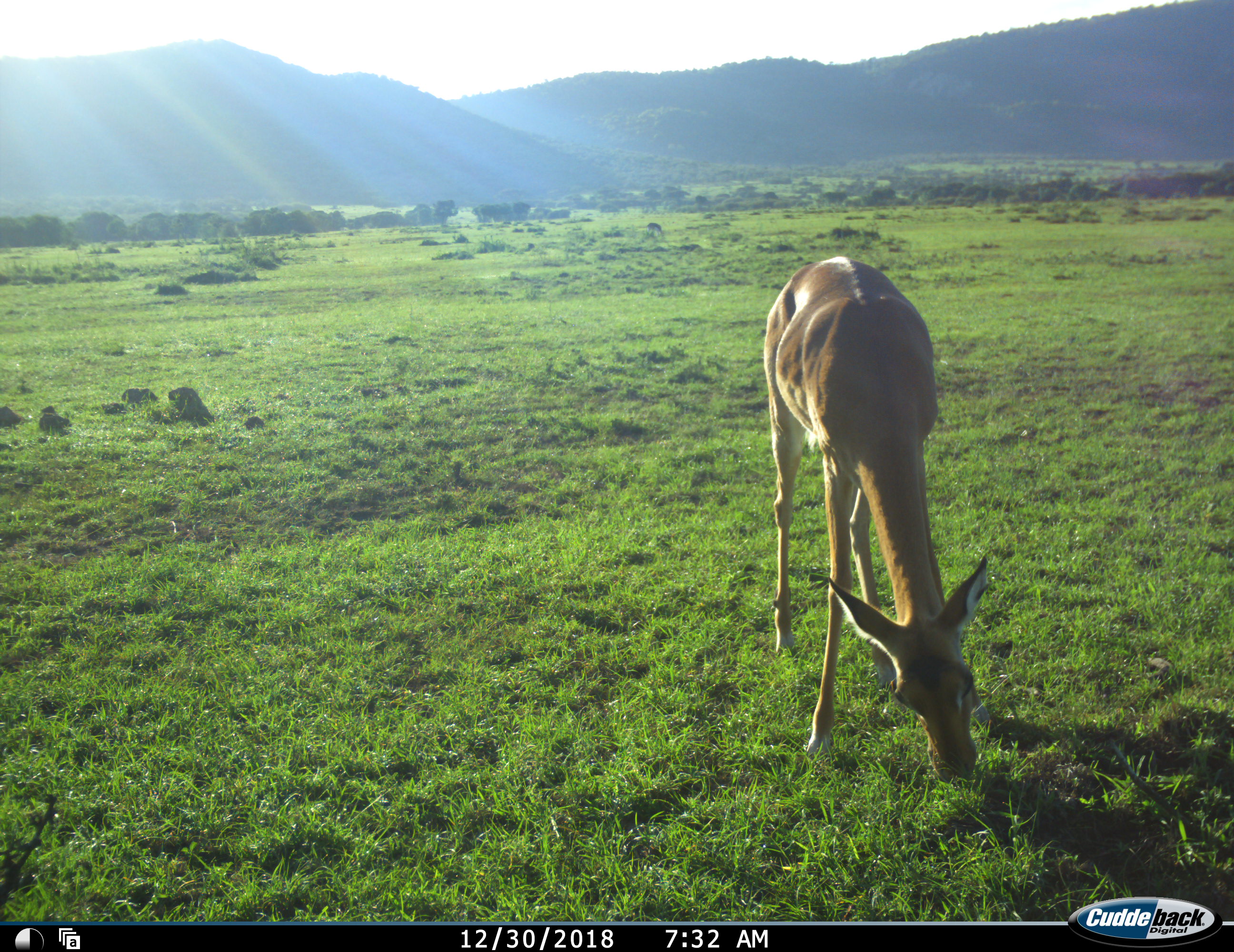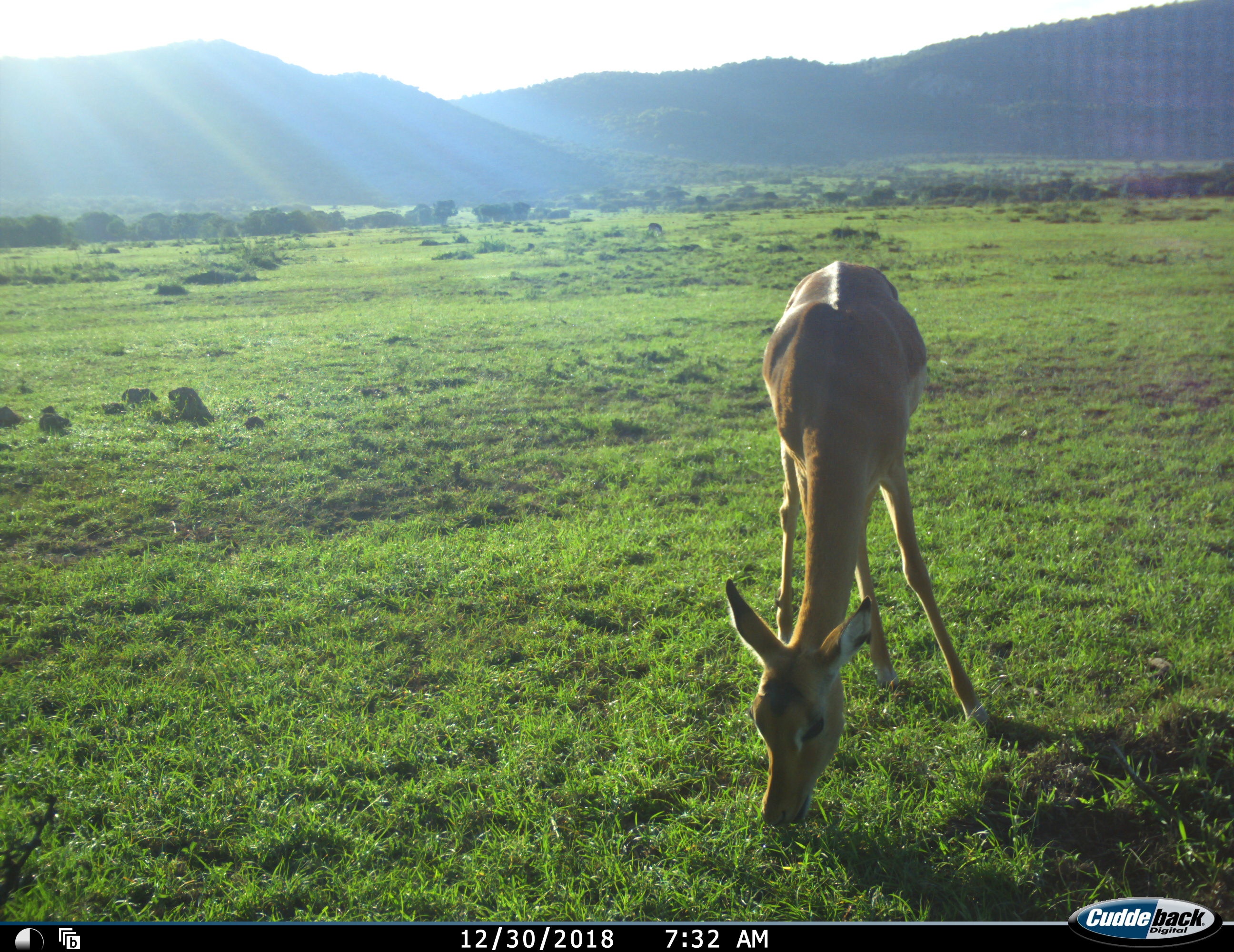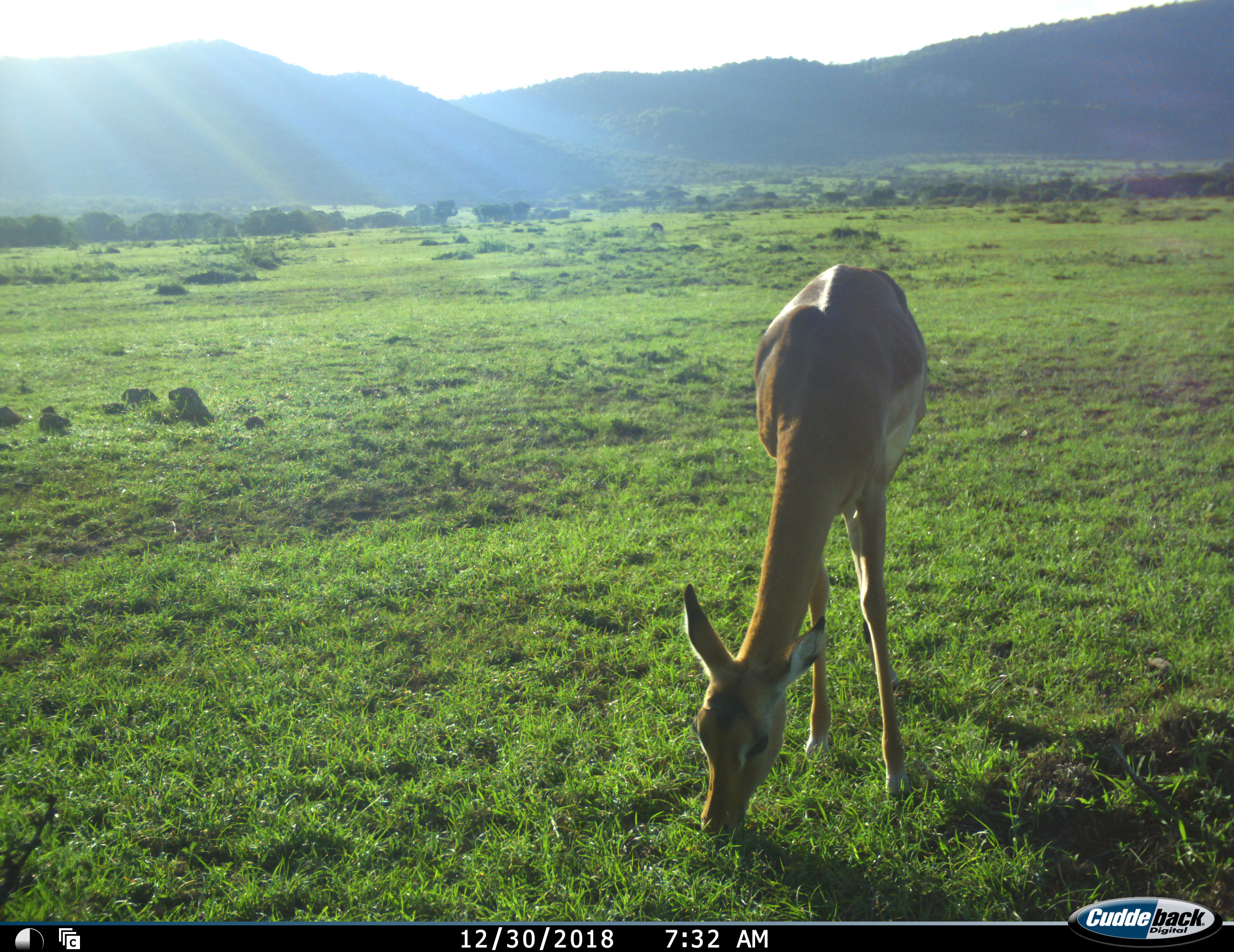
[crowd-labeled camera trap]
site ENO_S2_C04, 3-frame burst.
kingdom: Animalia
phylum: Chordata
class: Mammalia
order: Artiodactyla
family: Bovidae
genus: Aepyceros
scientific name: Aepyceros melampus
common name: impala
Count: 1.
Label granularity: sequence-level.